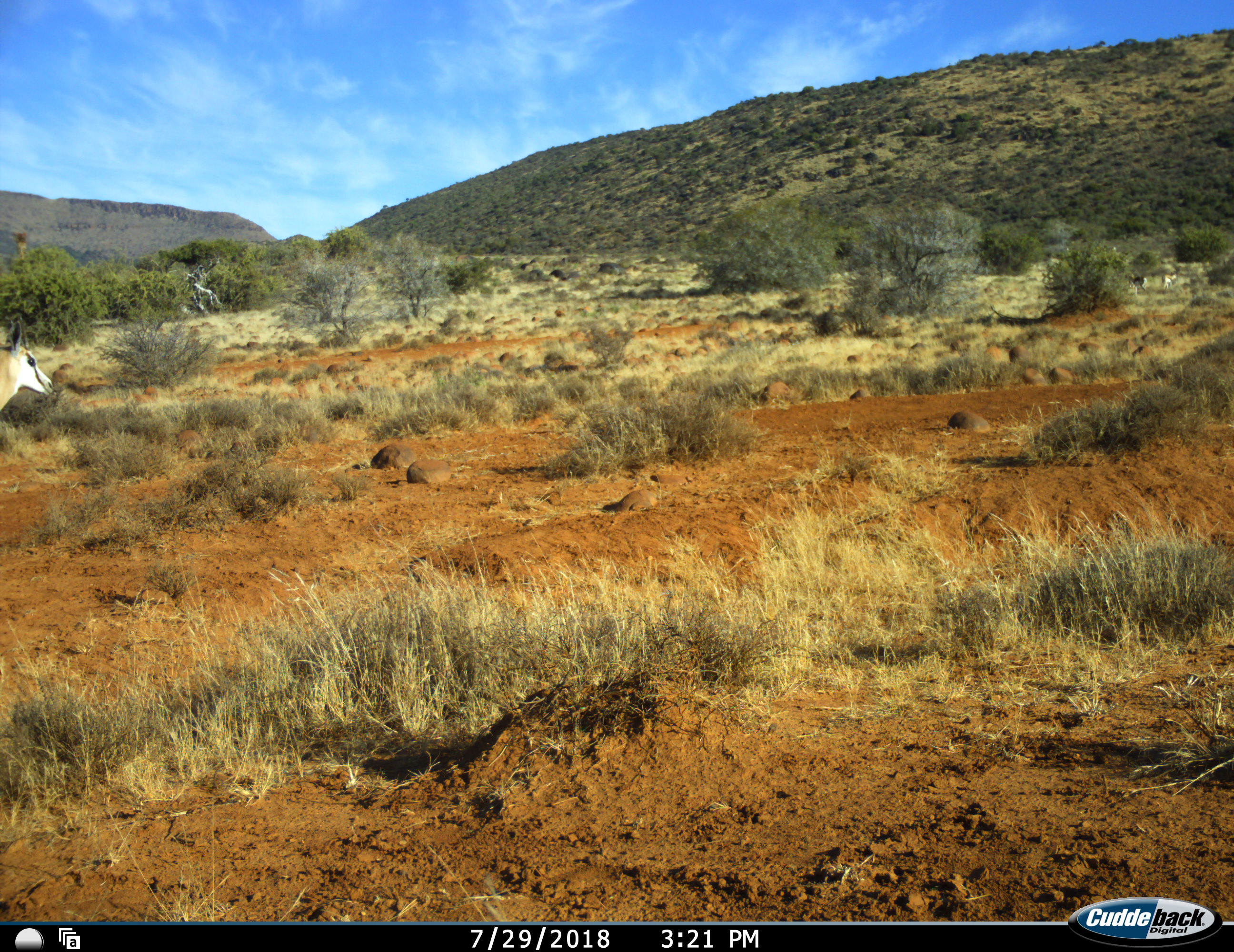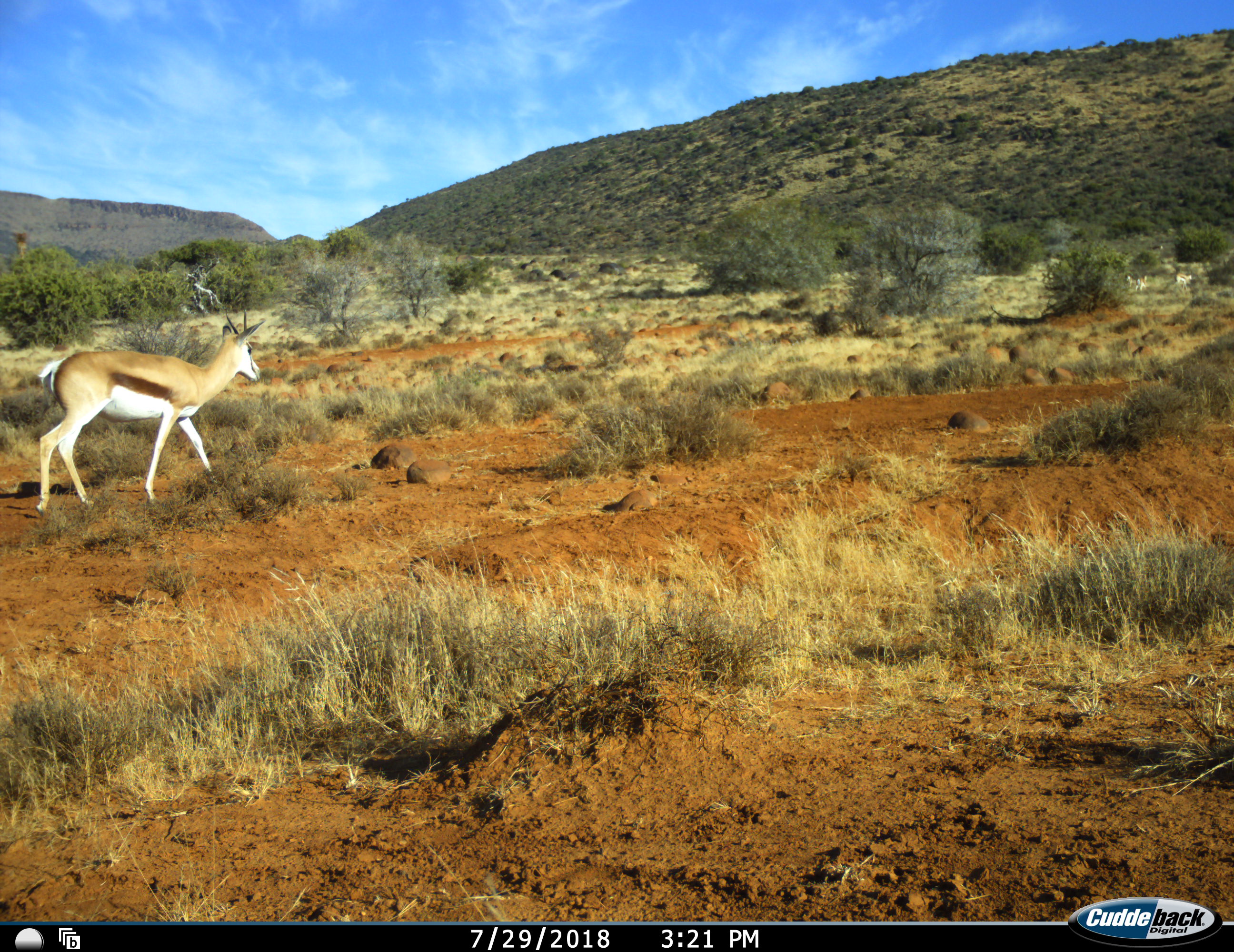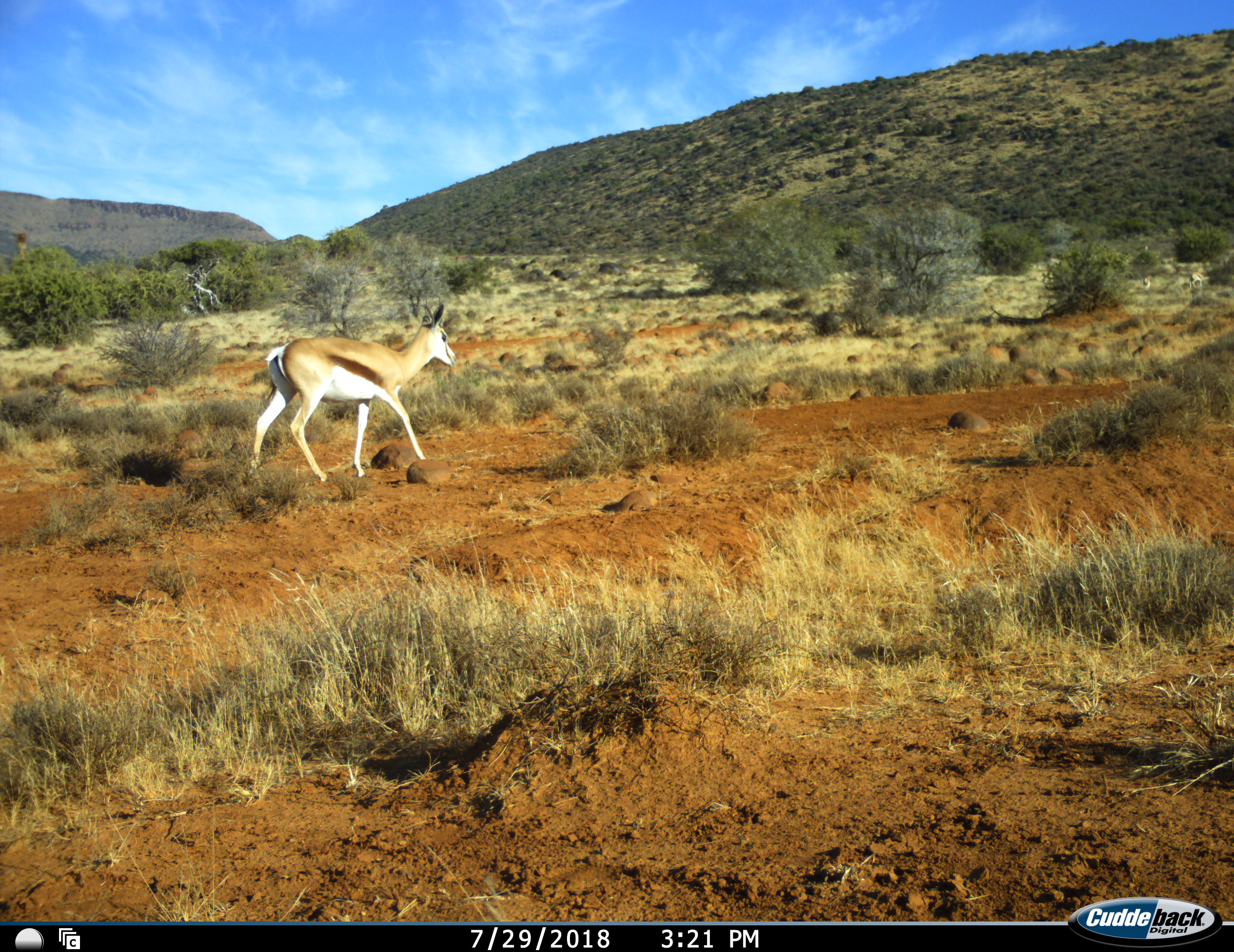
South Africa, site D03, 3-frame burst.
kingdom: Animalia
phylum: Chordata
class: Mammalia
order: Artiodactyla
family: Bovidae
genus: Antidorcas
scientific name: Antidorcas marsupialis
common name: springbok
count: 1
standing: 0%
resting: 0%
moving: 100%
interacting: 0%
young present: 0%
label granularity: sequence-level